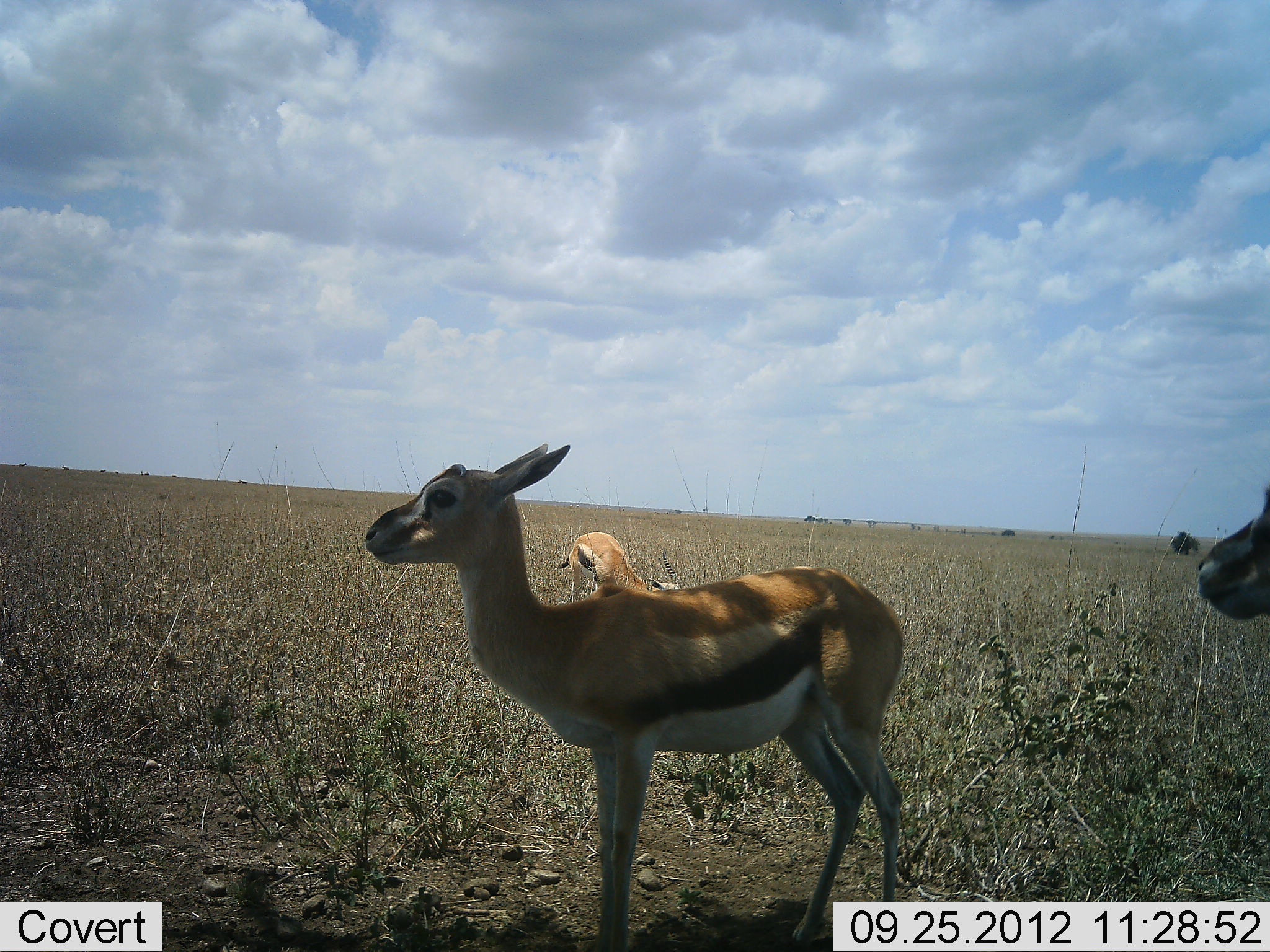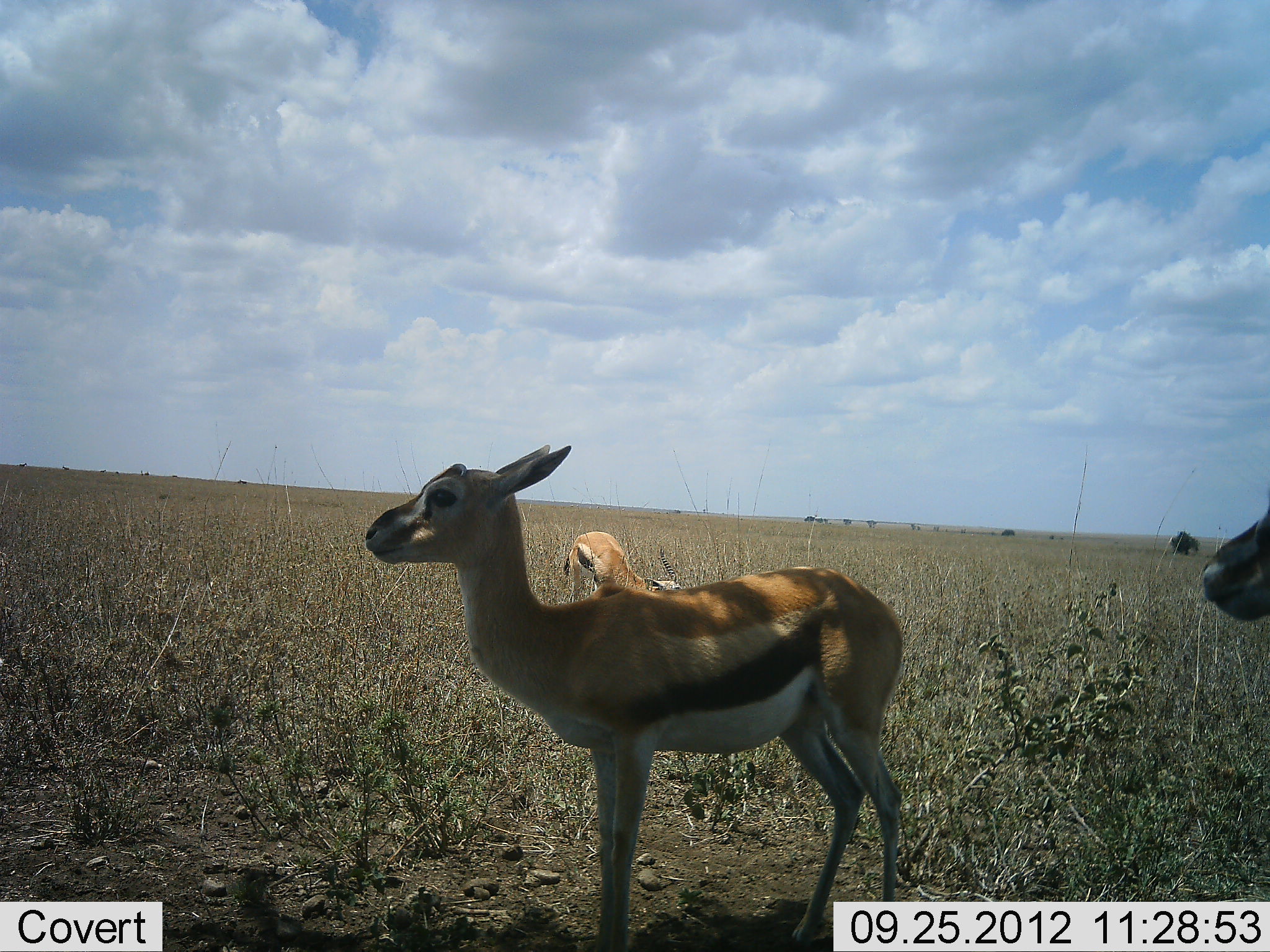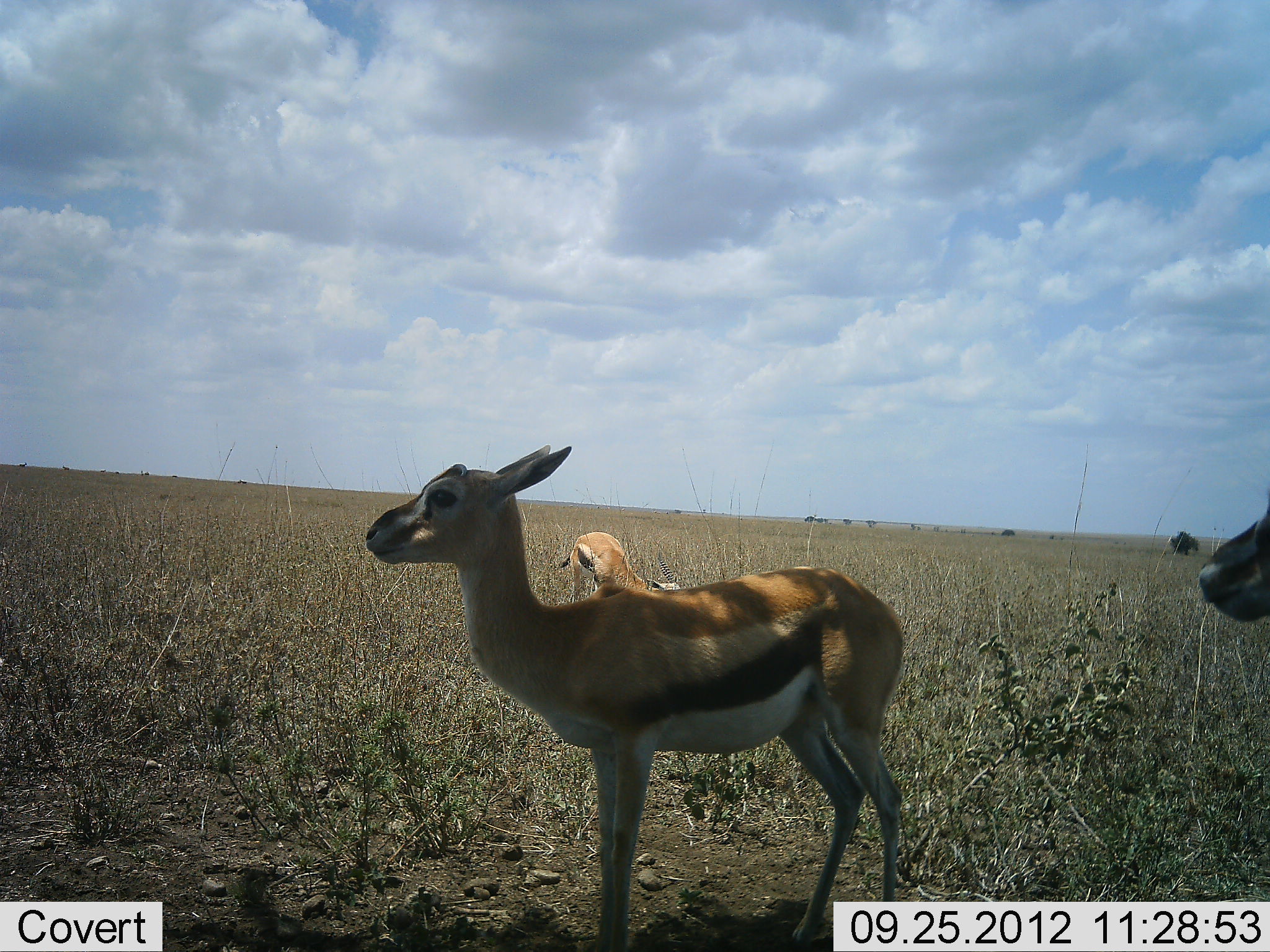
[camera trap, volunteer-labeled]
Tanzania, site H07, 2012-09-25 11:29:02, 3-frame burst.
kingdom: Animalia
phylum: Chordata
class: Mammalia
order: Artiodactyla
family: Bovidae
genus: Eudorcas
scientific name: Eudorcas thomsonii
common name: thomson's gazelle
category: gazellethomsons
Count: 3.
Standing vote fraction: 100%.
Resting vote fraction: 0%.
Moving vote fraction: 10%.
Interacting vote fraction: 0%.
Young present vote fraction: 40%.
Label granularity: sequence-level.